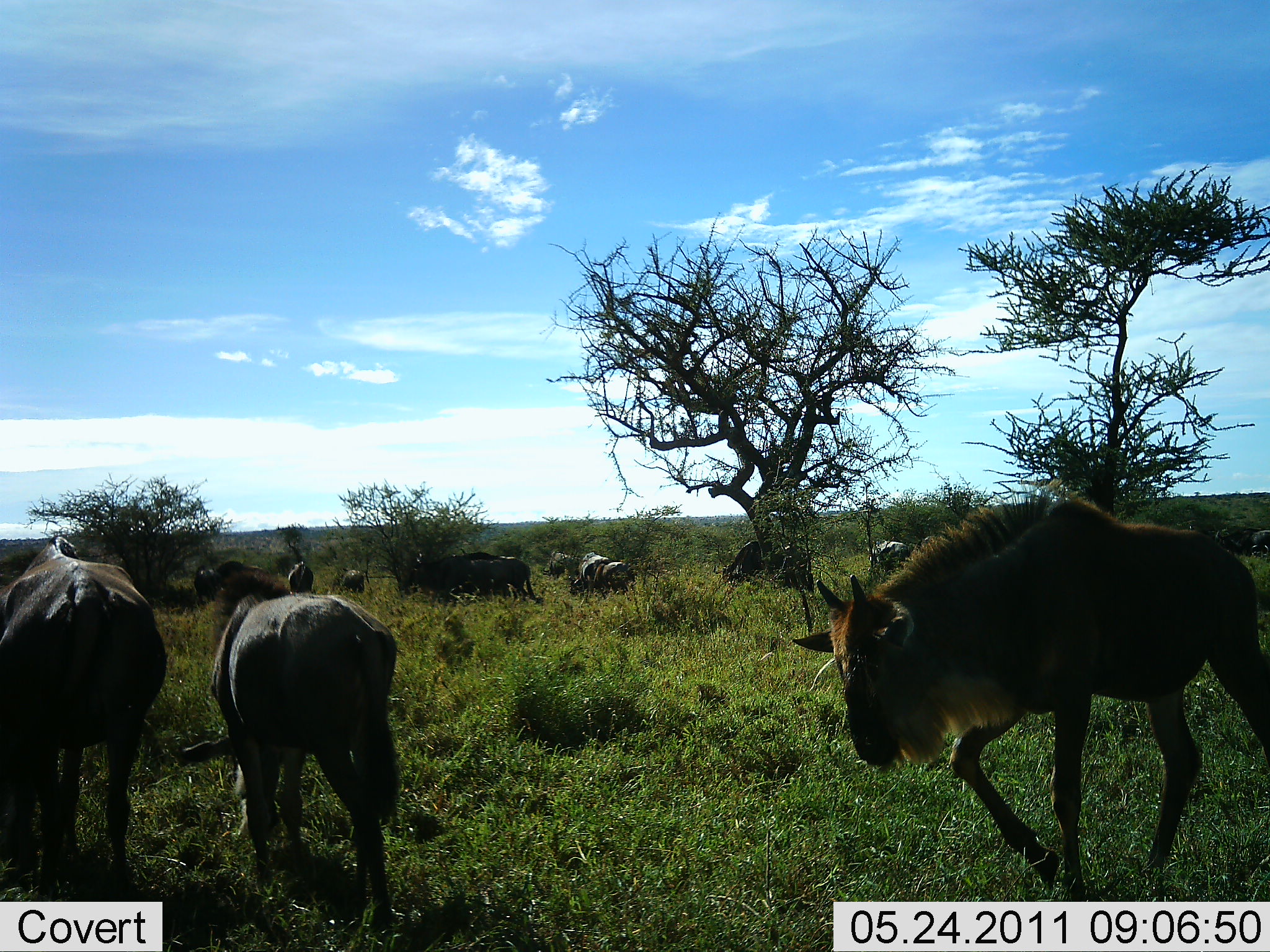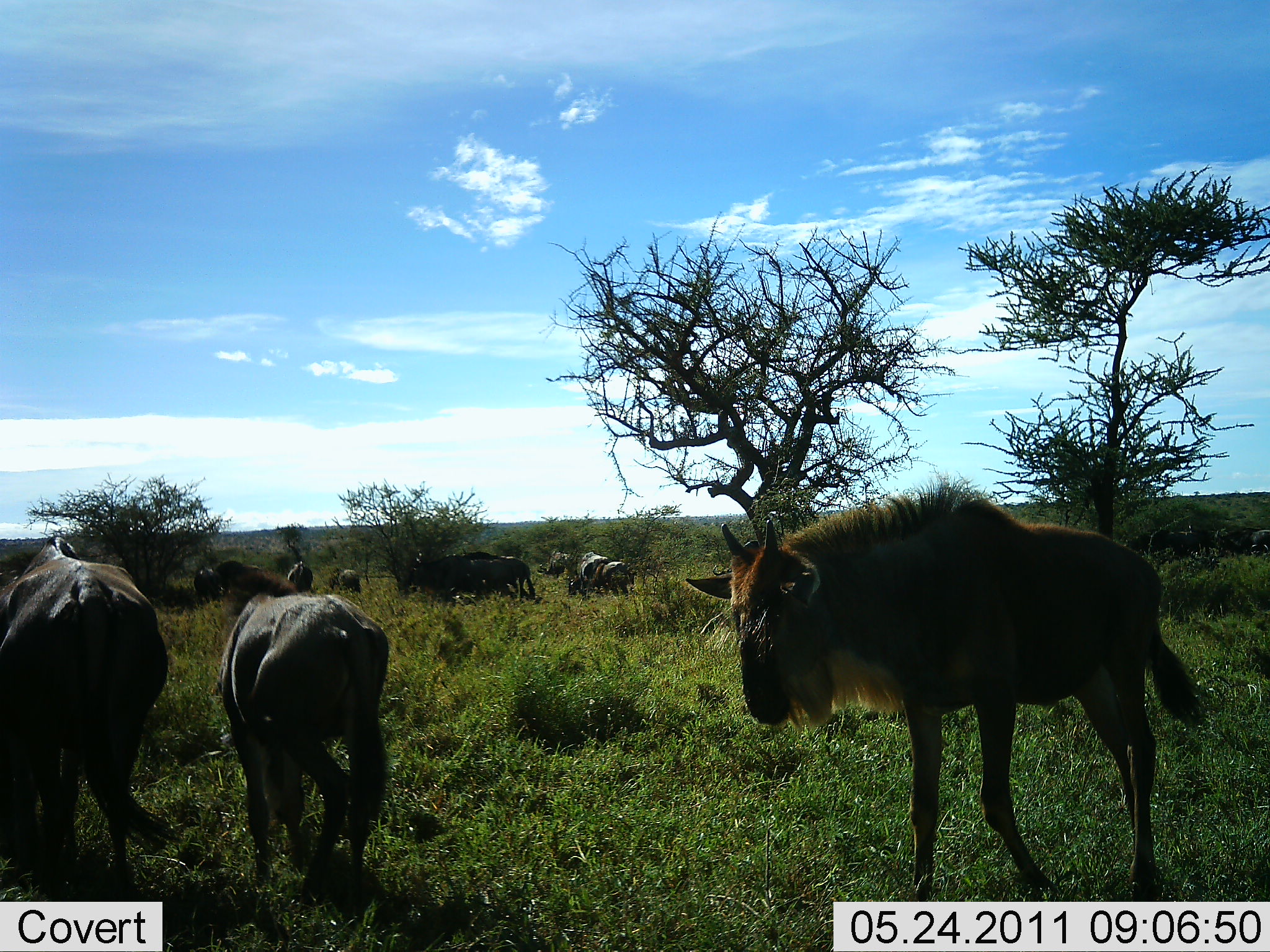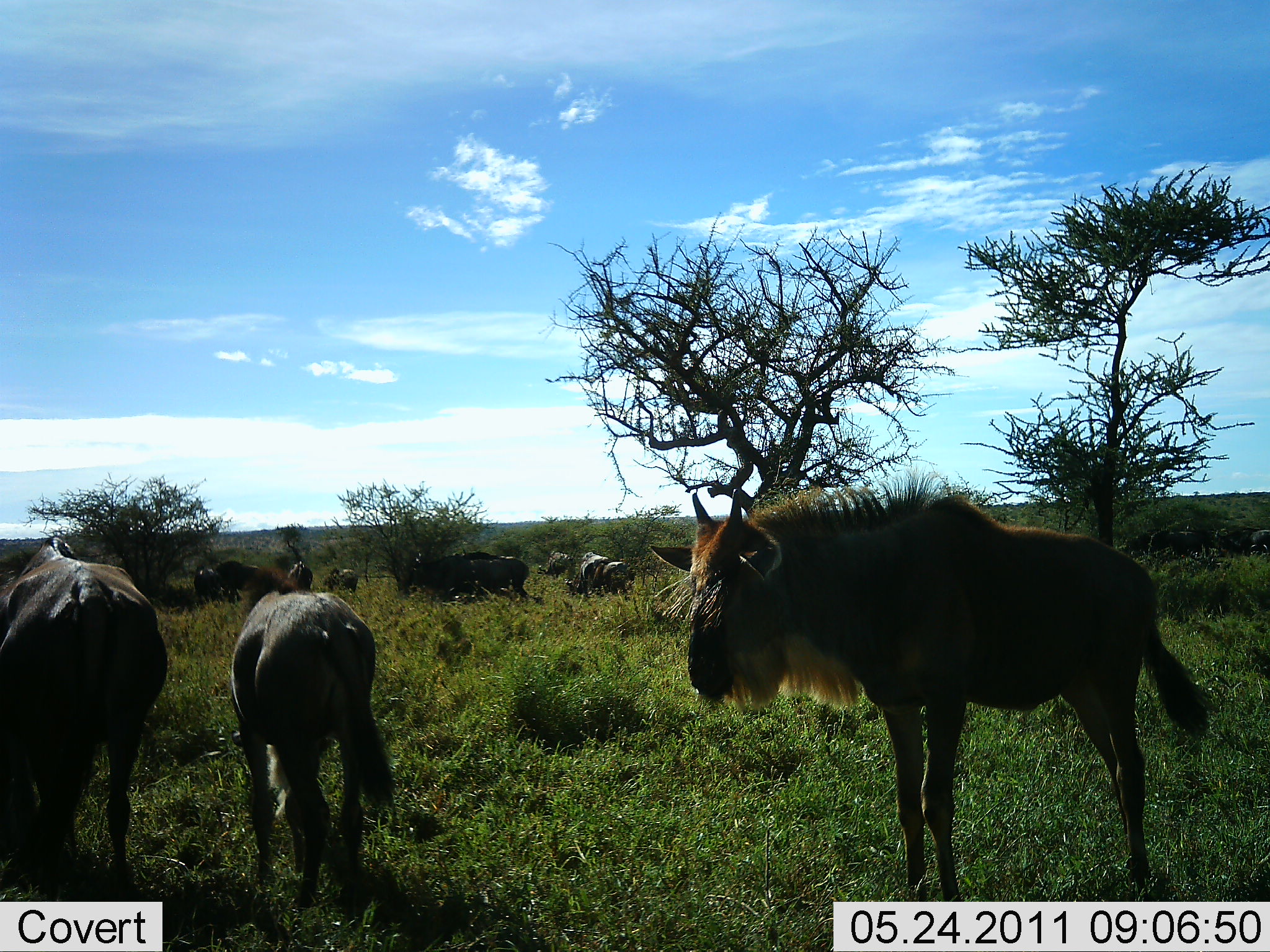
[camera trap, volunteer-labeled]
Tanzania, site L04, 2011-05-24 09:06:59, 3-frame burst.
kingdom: Animalia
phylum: Chordata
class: Mammalia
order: Artiodactyla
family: Bovidae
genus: Connochaetes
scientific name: Connochaetes taurinus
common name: blue wildebeest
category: wildebeest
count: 10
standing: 73%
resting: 9%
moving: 82%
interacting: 9%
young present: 18%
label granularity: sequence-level